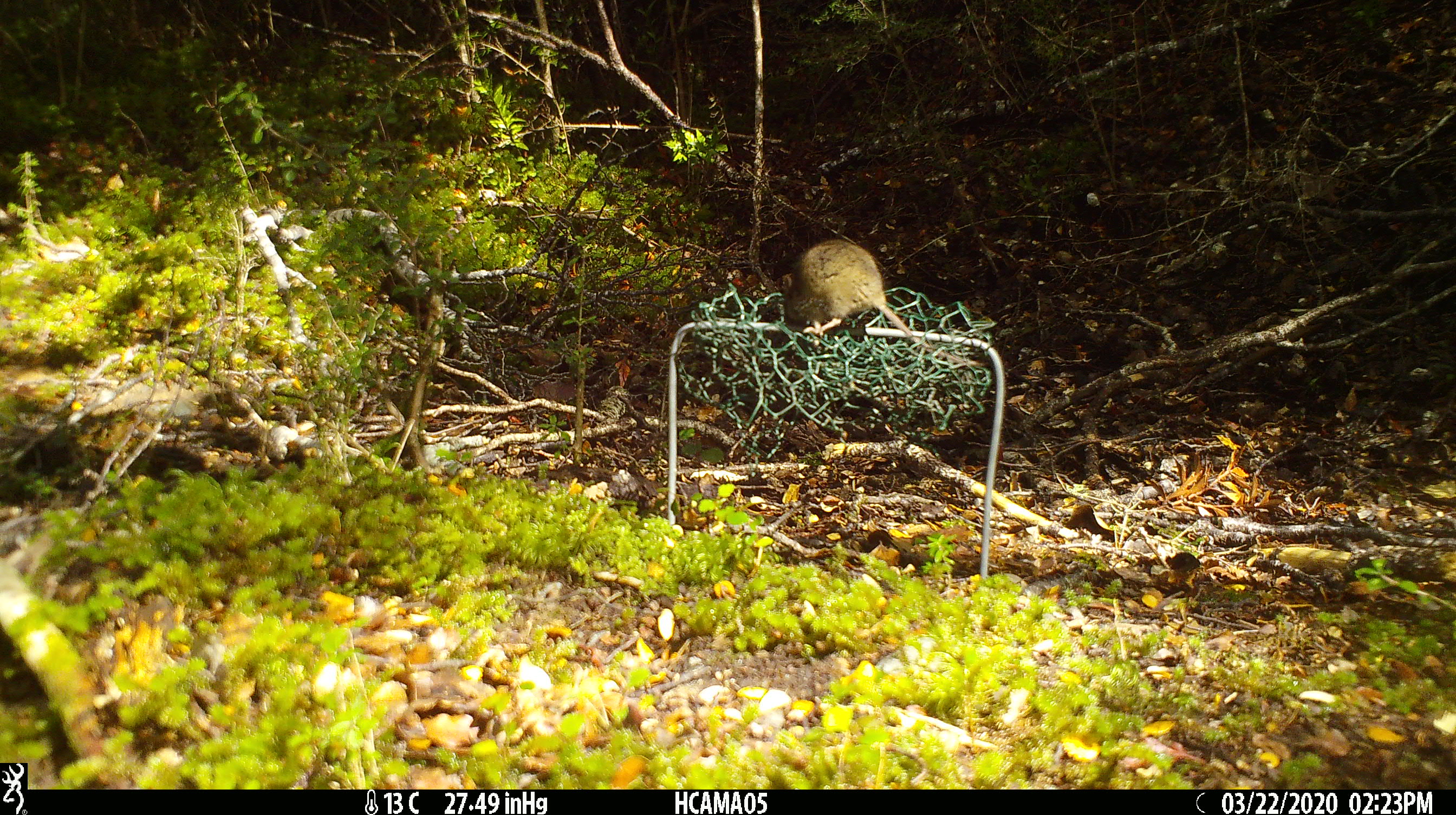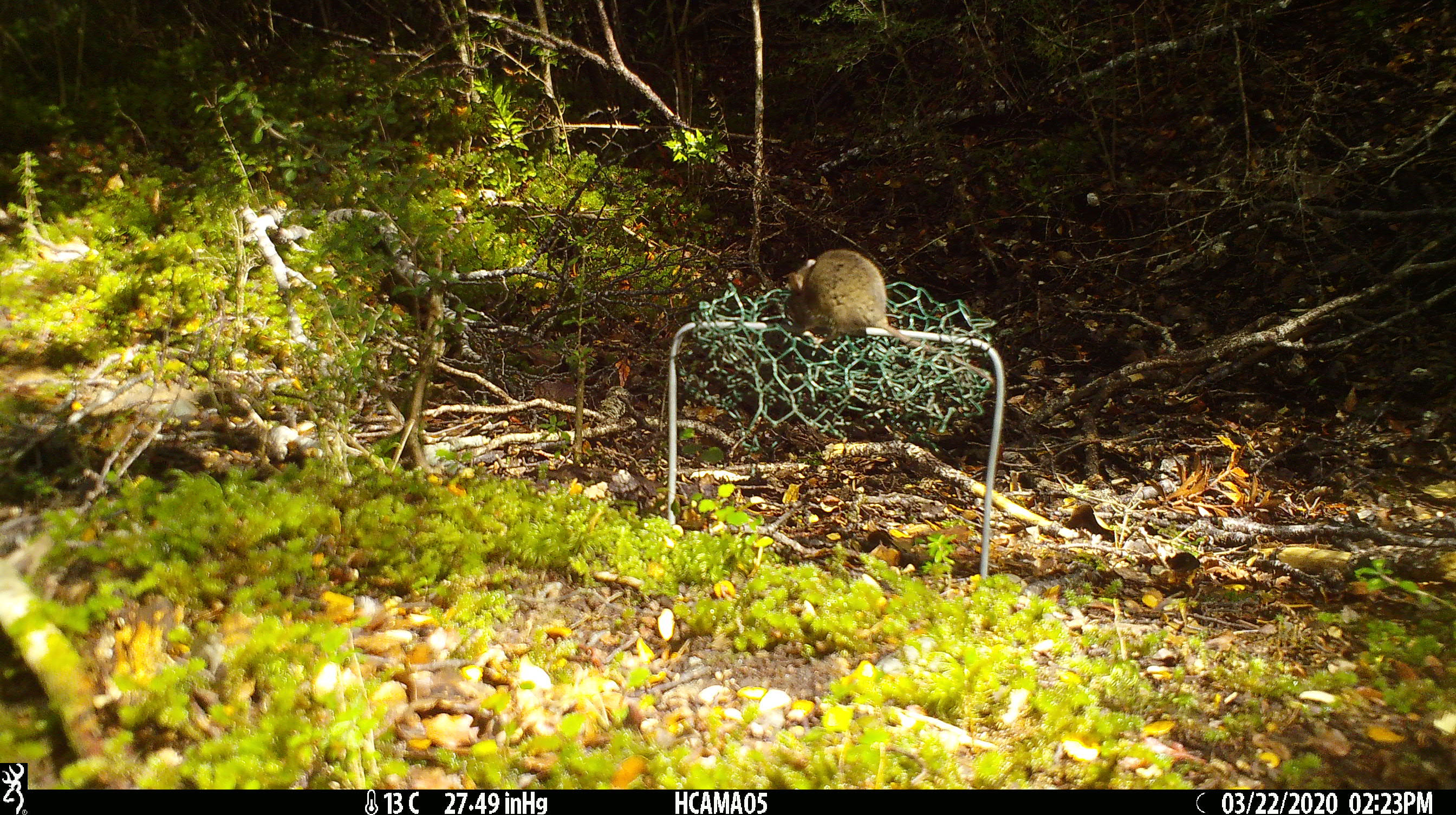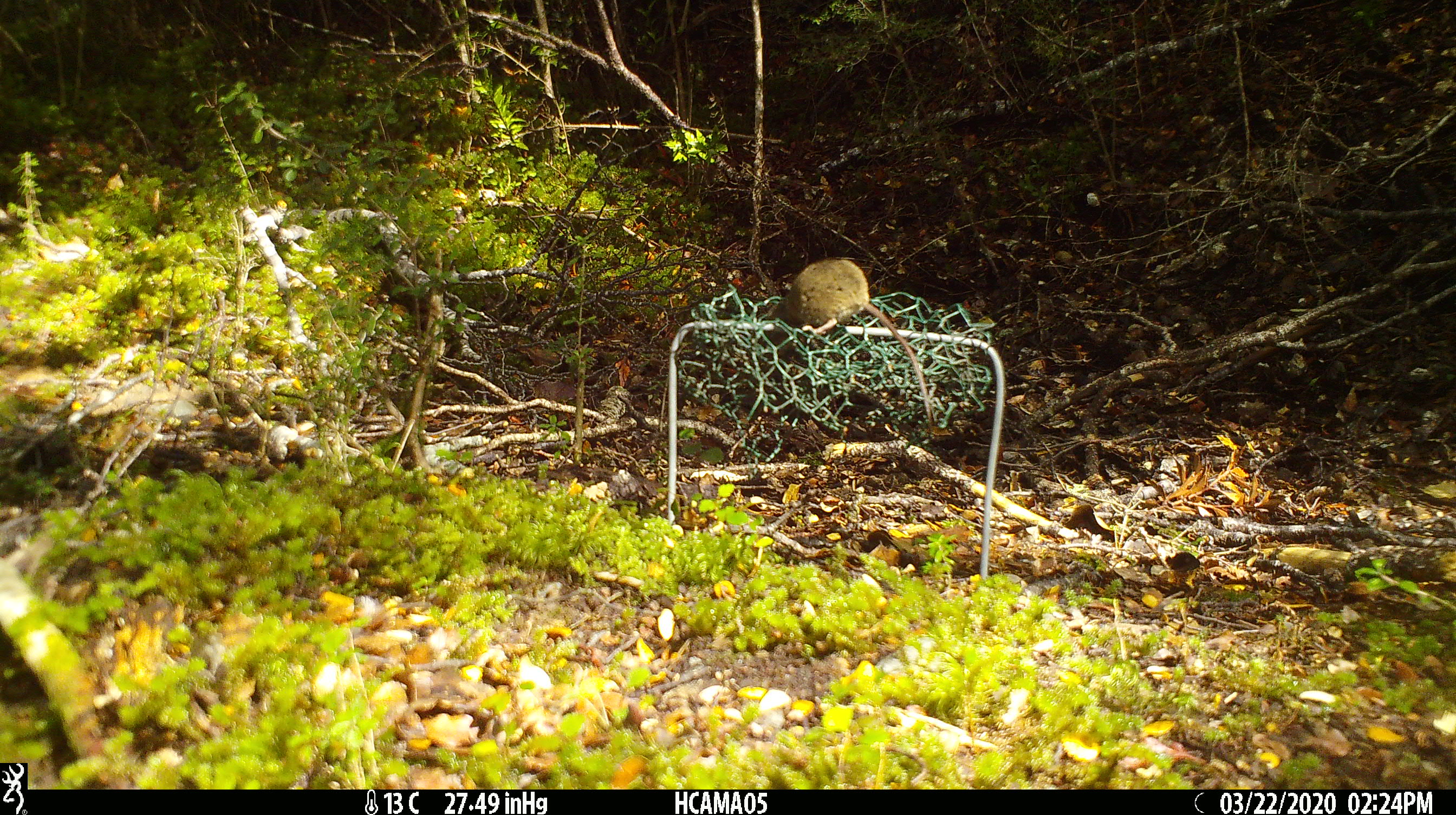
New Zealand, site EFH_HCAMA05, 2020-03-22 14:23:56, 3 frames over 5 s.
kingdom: Animalia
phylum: Chordata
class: Mammalia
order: Rodentia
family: Muridae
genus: Mus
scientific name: Mus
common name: mouse